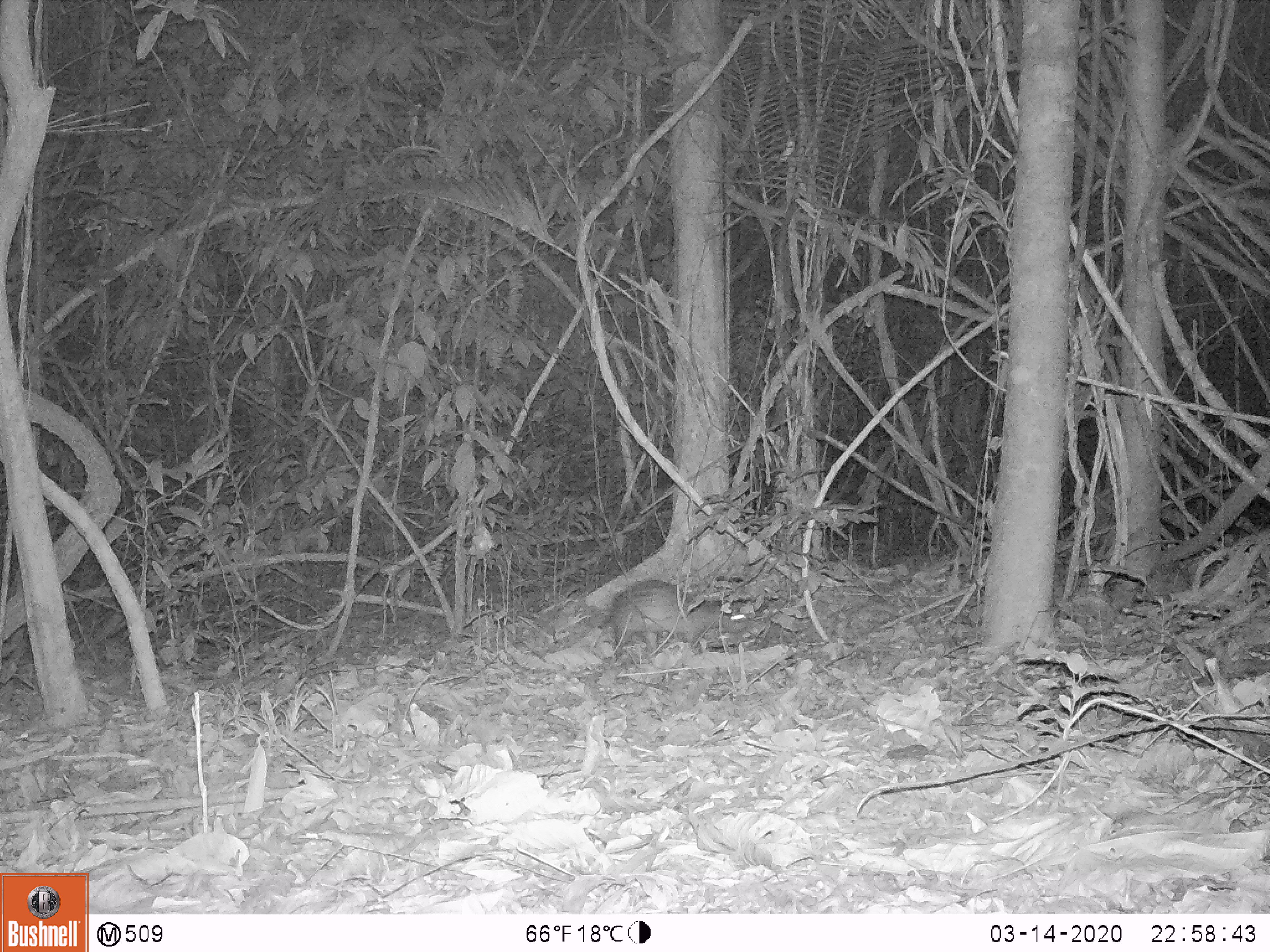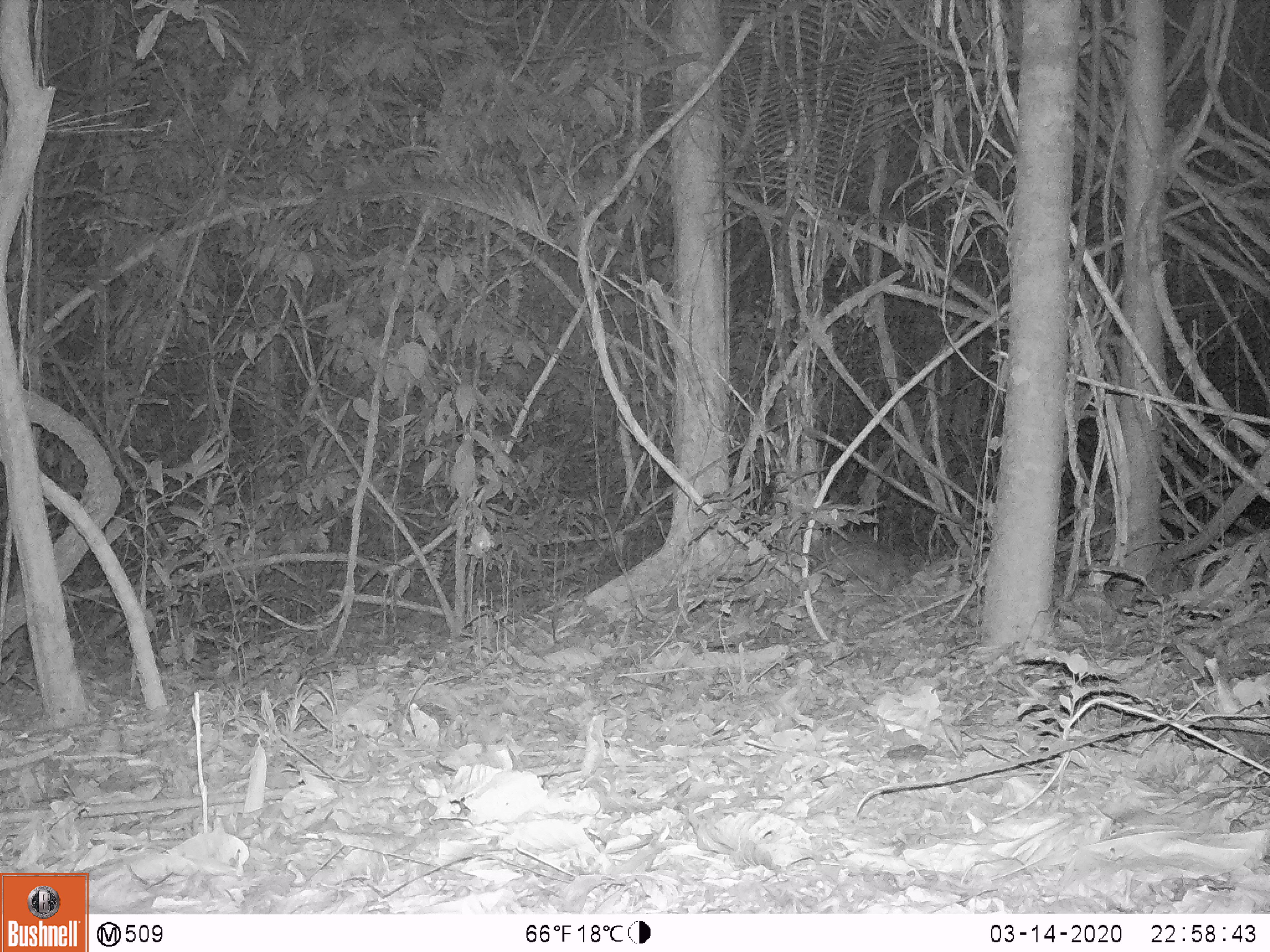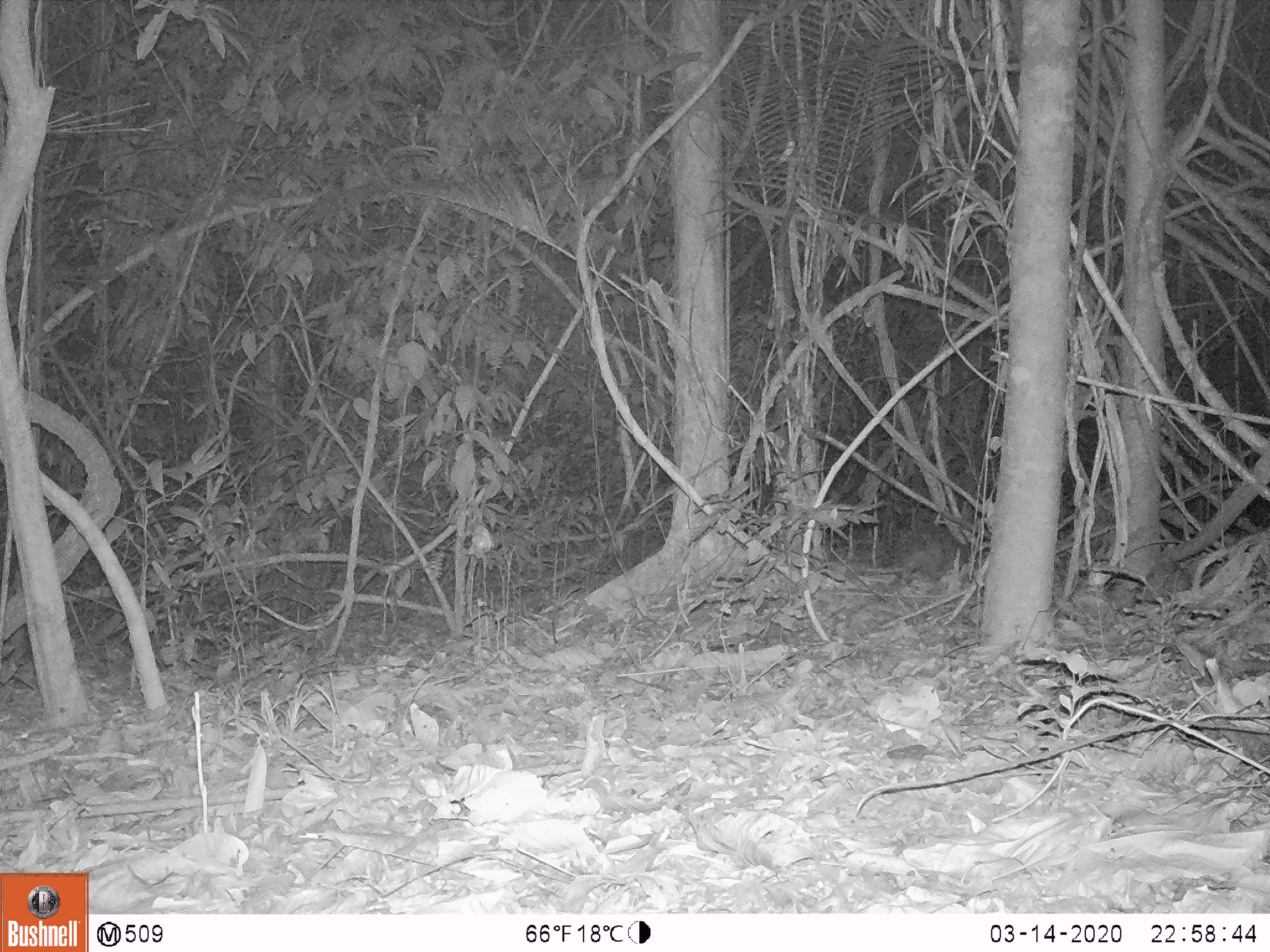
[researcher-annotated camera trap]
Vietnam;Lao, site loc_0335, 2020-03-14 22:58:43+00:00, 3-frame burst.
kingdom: Animalia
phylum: Chordata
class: Mammalia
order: Rodentia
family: Hystricidae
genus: Atherurus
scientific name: Atherurus macrourus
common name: asiatic brush-tailed porcupine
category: asiatic brush tailed porcupine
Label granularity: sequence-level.